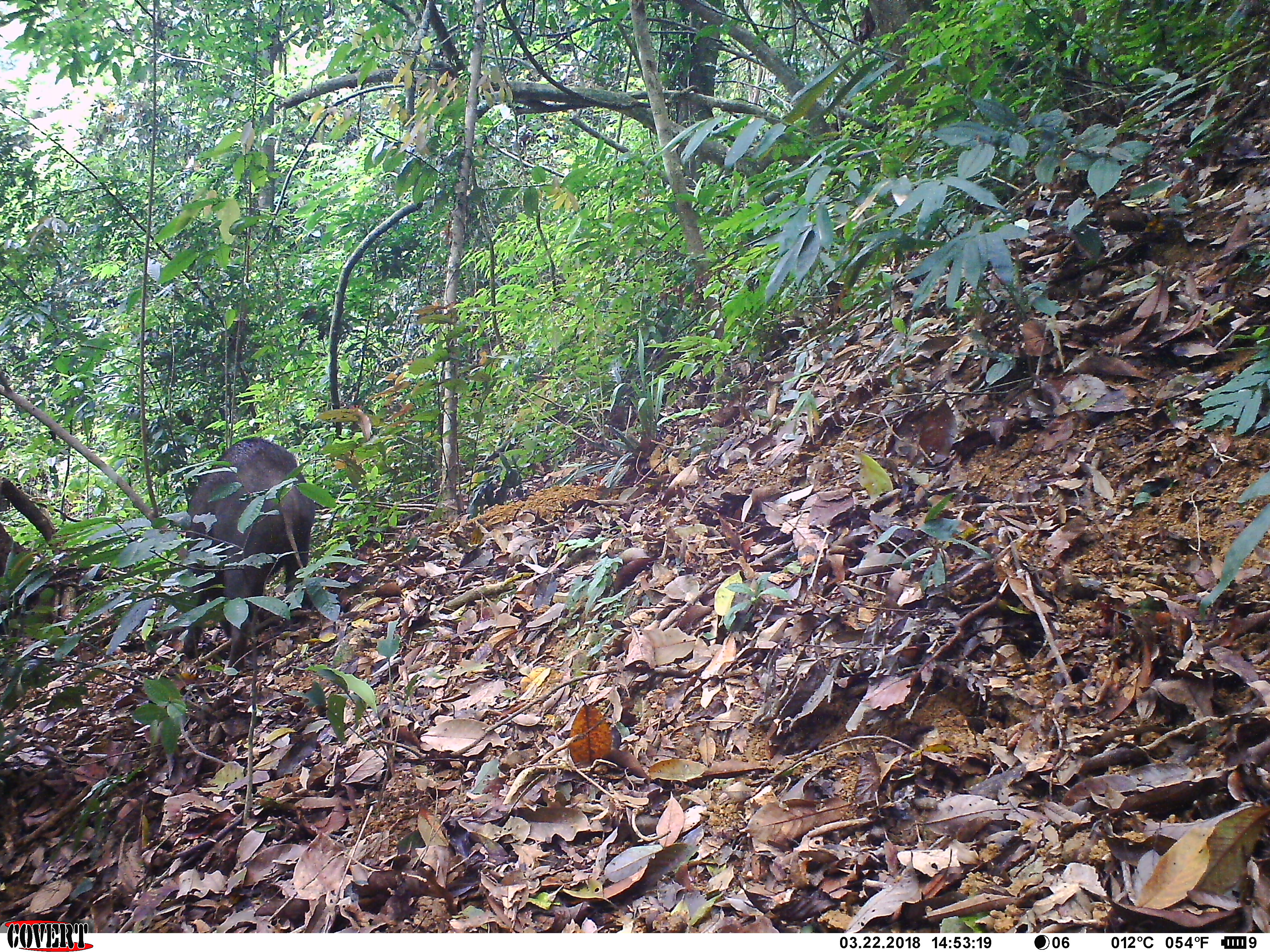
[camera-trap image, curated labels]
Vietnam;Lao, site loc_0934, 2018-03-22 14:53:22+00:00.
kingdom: Animalia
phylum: Chordata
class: Mammalia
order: Artiodactyla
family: Suidae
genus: Sus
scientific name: Sus scrofa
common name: eurasian wild pig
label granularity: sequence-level